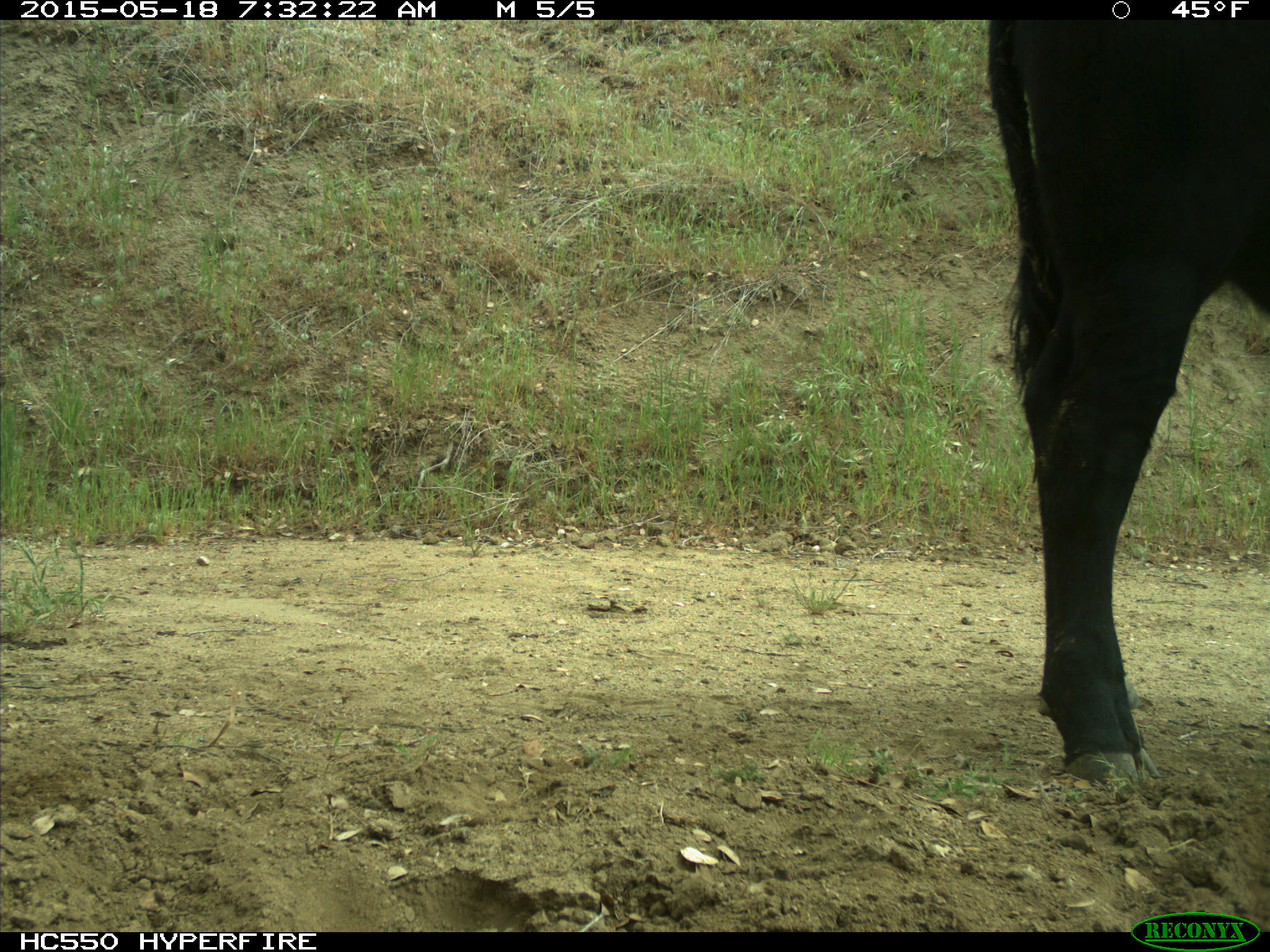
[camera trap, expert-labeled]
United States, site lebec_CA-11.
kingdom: Animalia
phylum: Chordata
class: Mammalia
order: Artiodactyla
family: Bovidae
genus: Bos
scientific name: Bos taurus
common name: domestic cow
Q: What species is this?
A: Bos taurus (domestic cow).